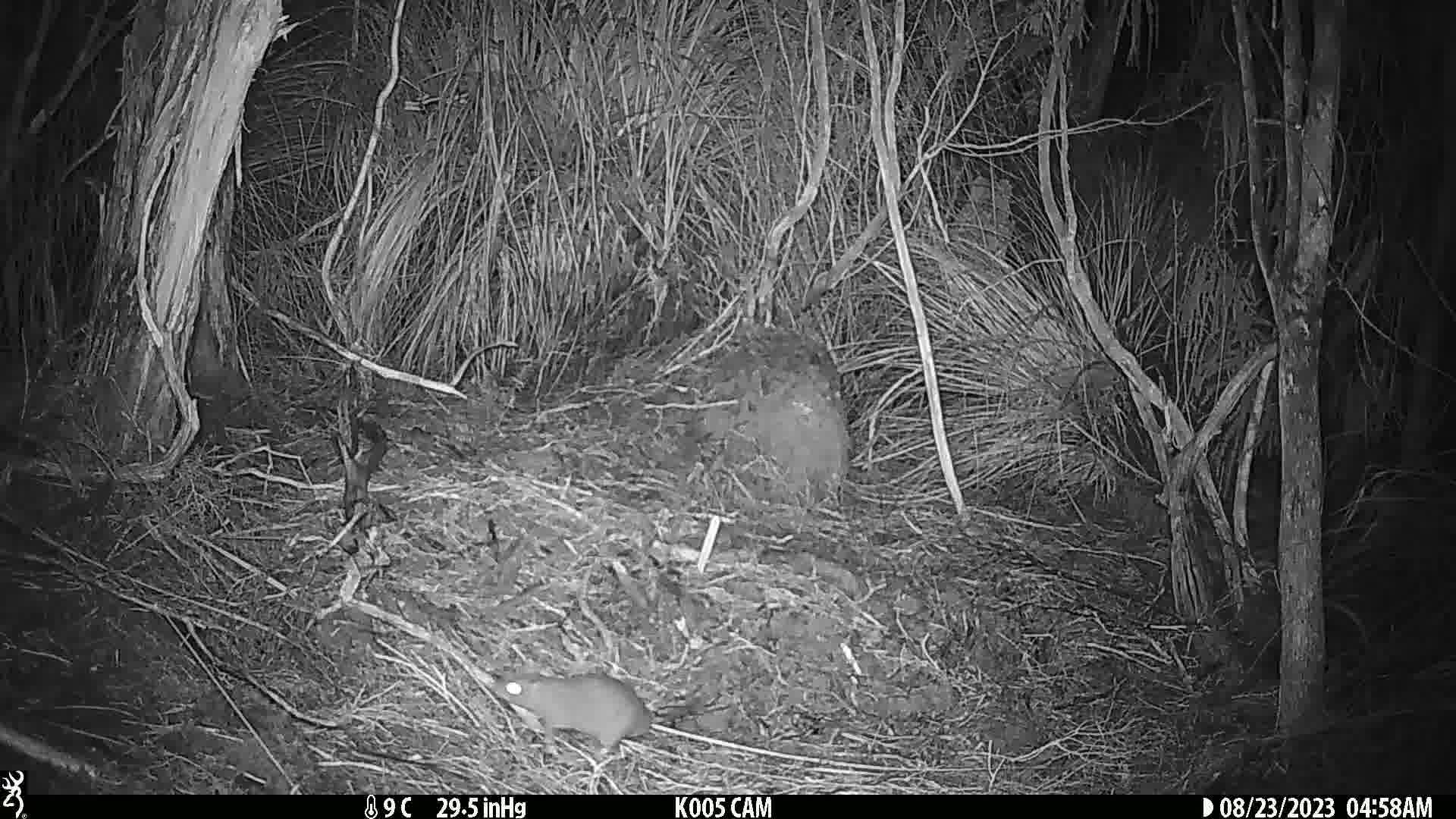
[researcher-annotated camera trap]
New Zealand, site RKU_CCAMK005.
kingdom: Animalia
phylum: Chordata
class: Mammalia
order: Rodentia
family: Muridae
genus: Rattus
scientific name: Rattus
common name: rat